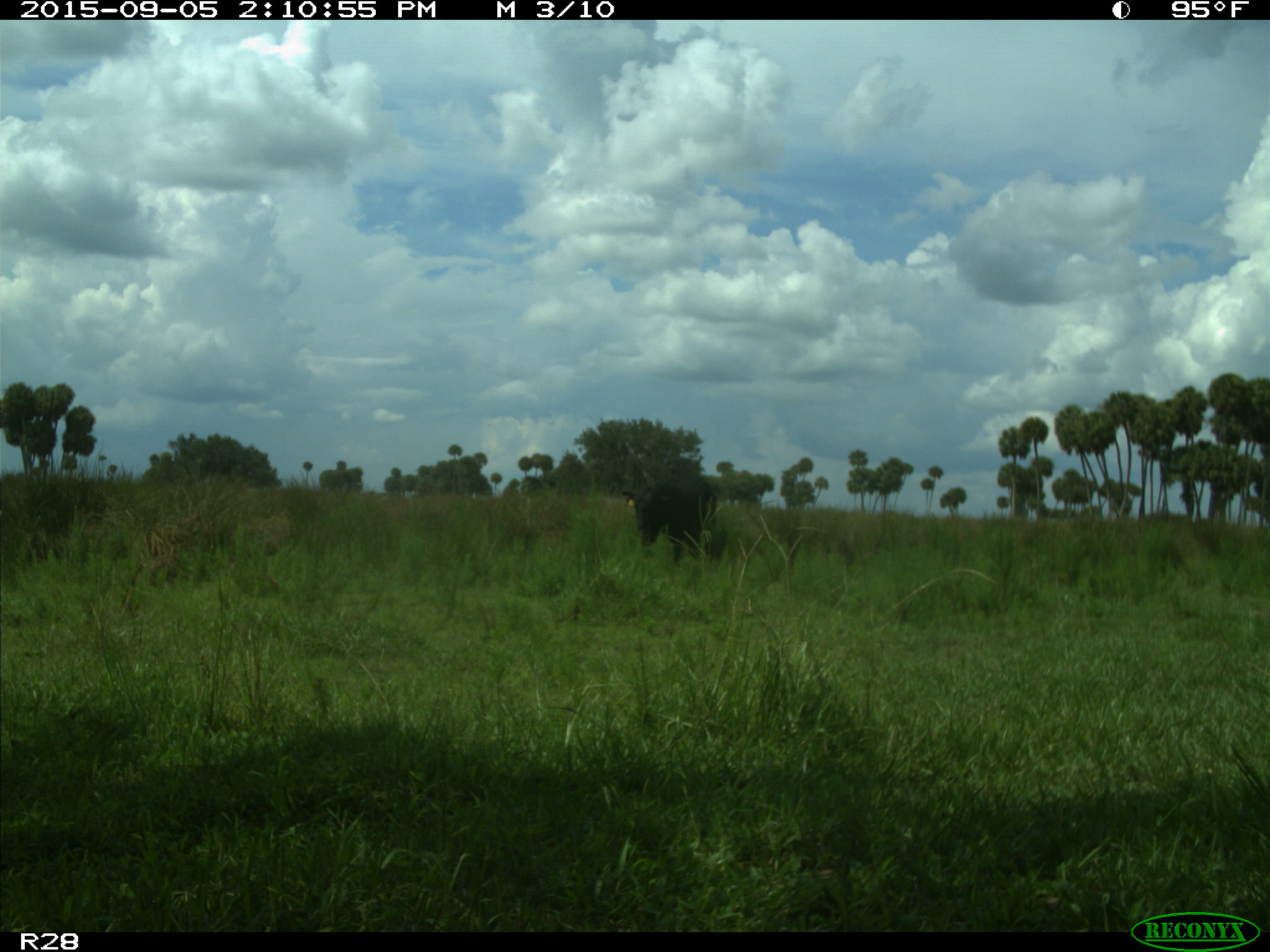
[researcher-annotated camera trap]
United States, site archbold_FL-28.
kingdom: Animalia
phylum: Chordata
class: Mammalia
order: Artiodactyla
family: Bovidae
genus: Bos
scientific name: Bos taurus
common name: domestic cow